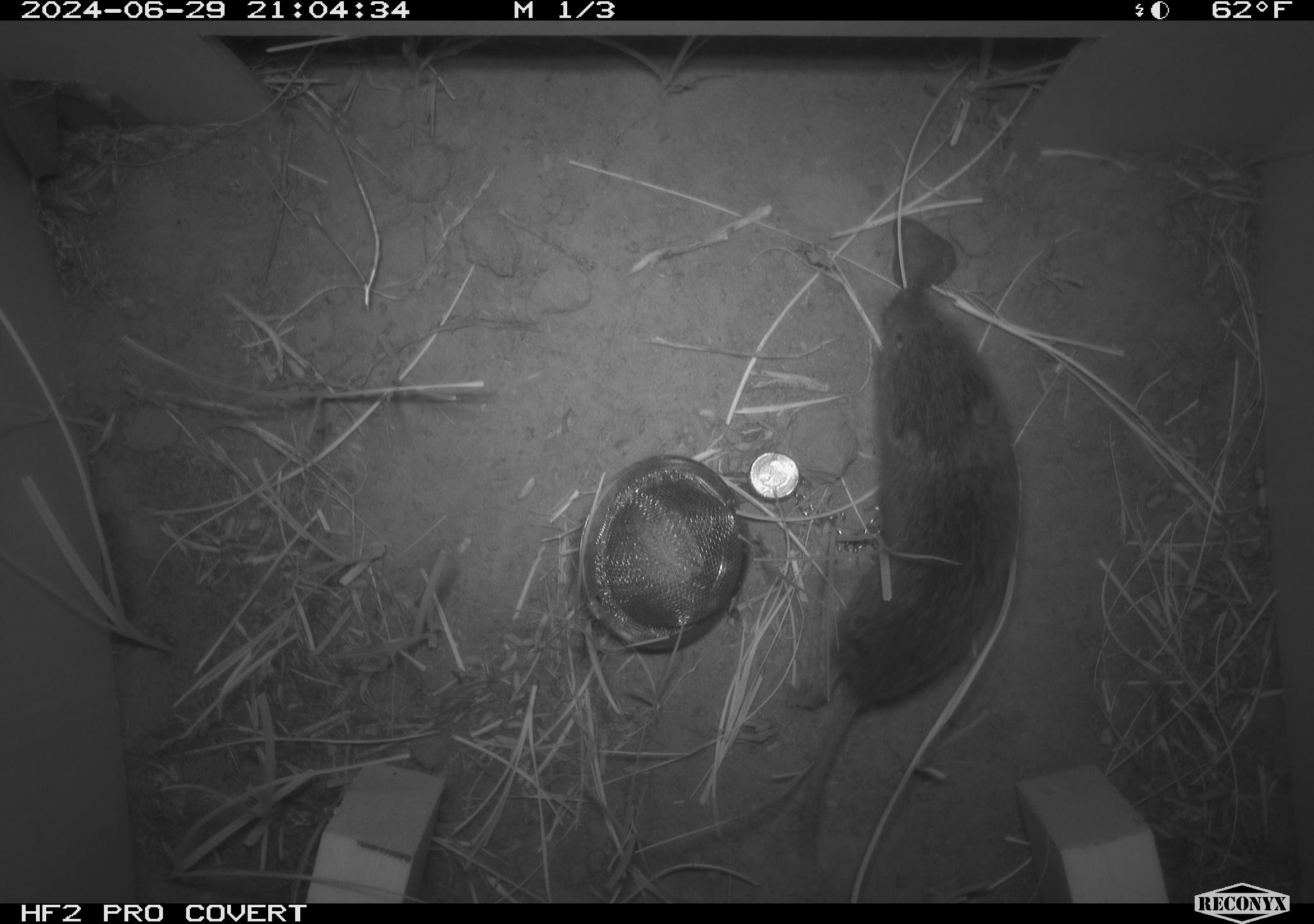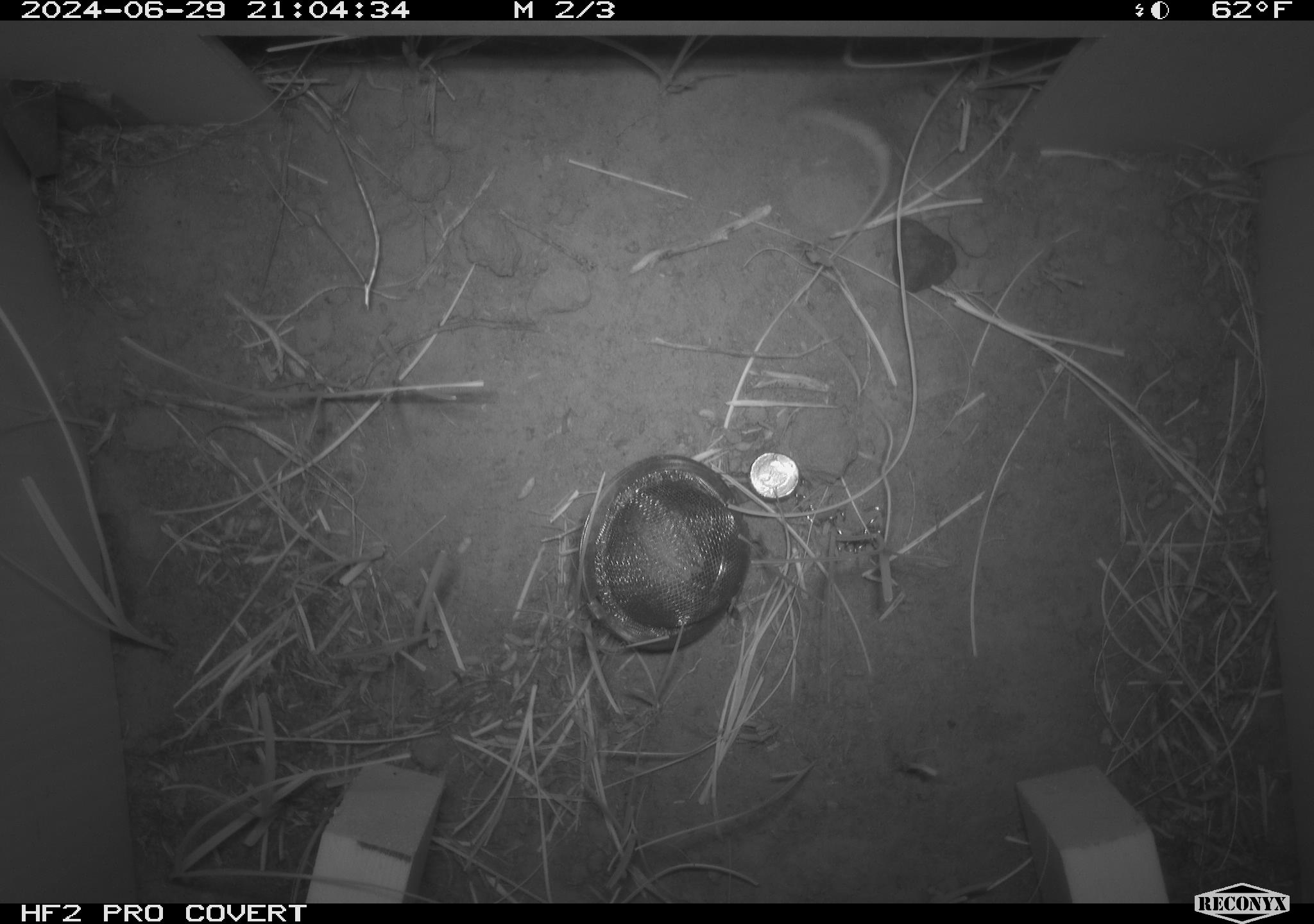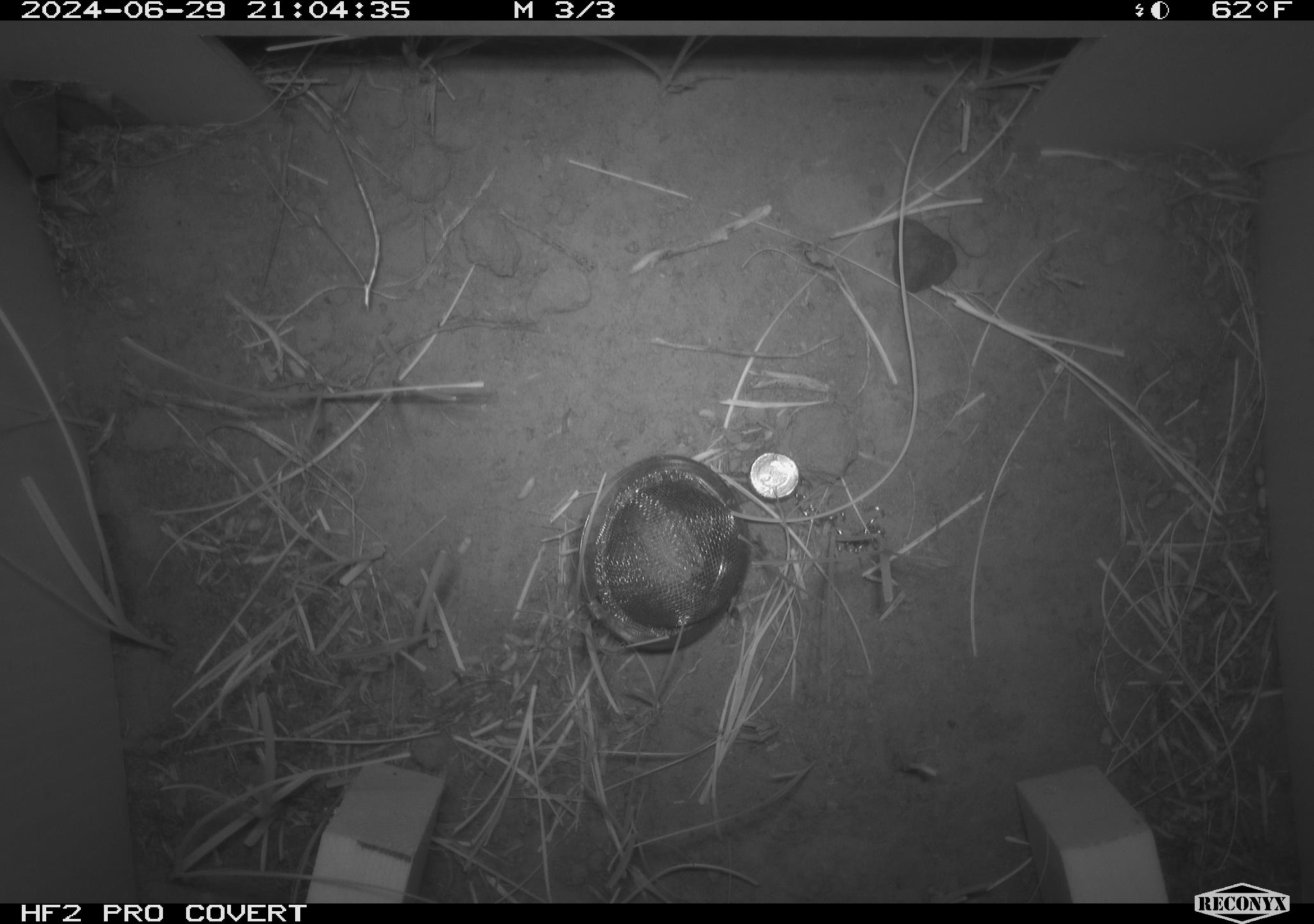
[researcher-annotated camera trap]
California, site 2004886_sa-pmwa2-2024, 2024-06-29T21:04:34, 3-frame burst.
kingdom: Animalia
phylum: Chordata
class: Mammalia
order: Rodentia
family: Cricetidae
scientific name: Arvicolinae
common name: voles, lemmings, and muskrats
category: arvicolinae subfamily